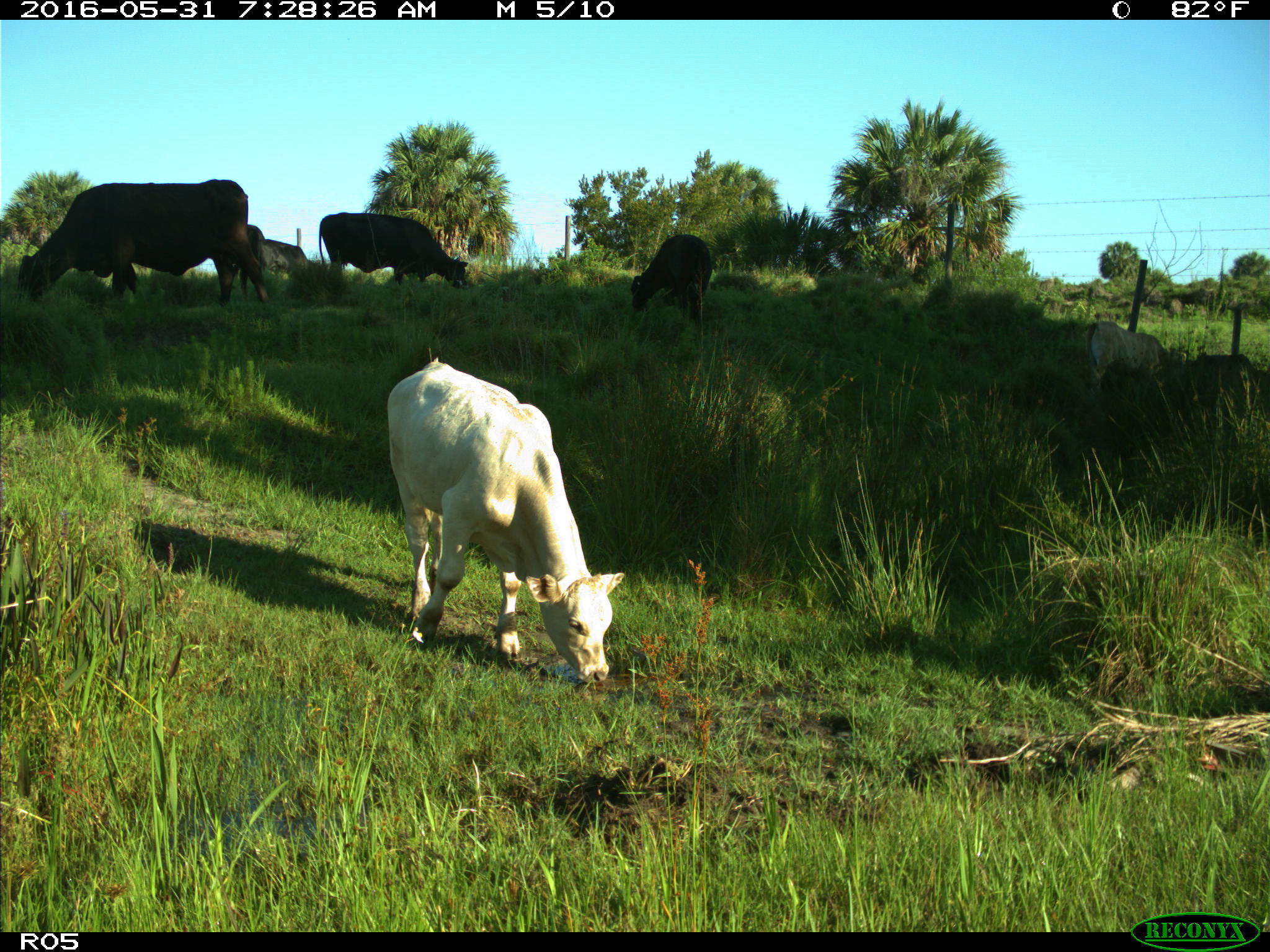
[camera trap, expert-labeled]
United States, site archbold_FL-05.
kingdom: Animalia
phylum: Chordata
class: Mammalia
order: Artiodactyla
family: Bovidae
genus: Bos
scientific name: Bos taurus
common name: domestic cow